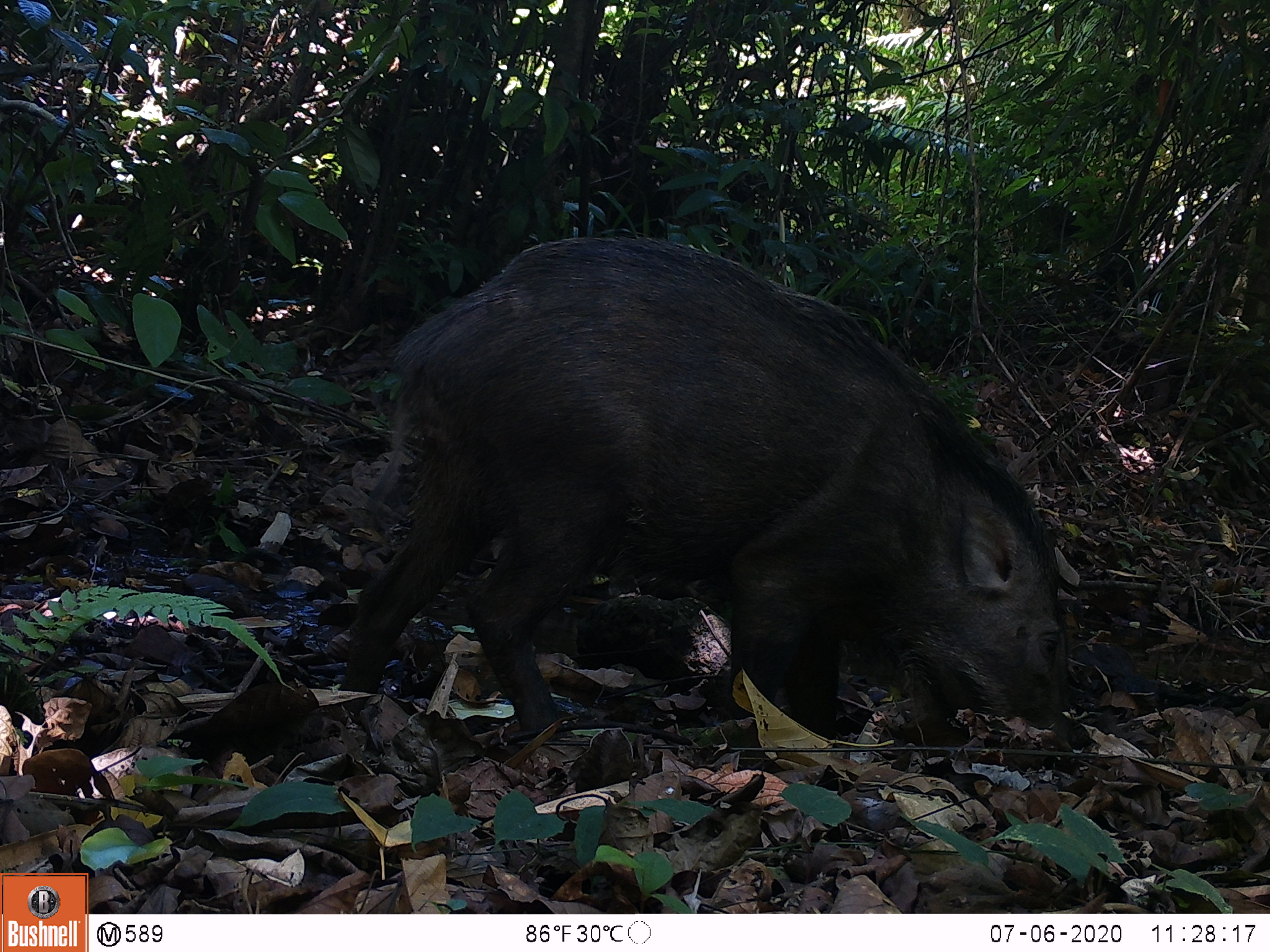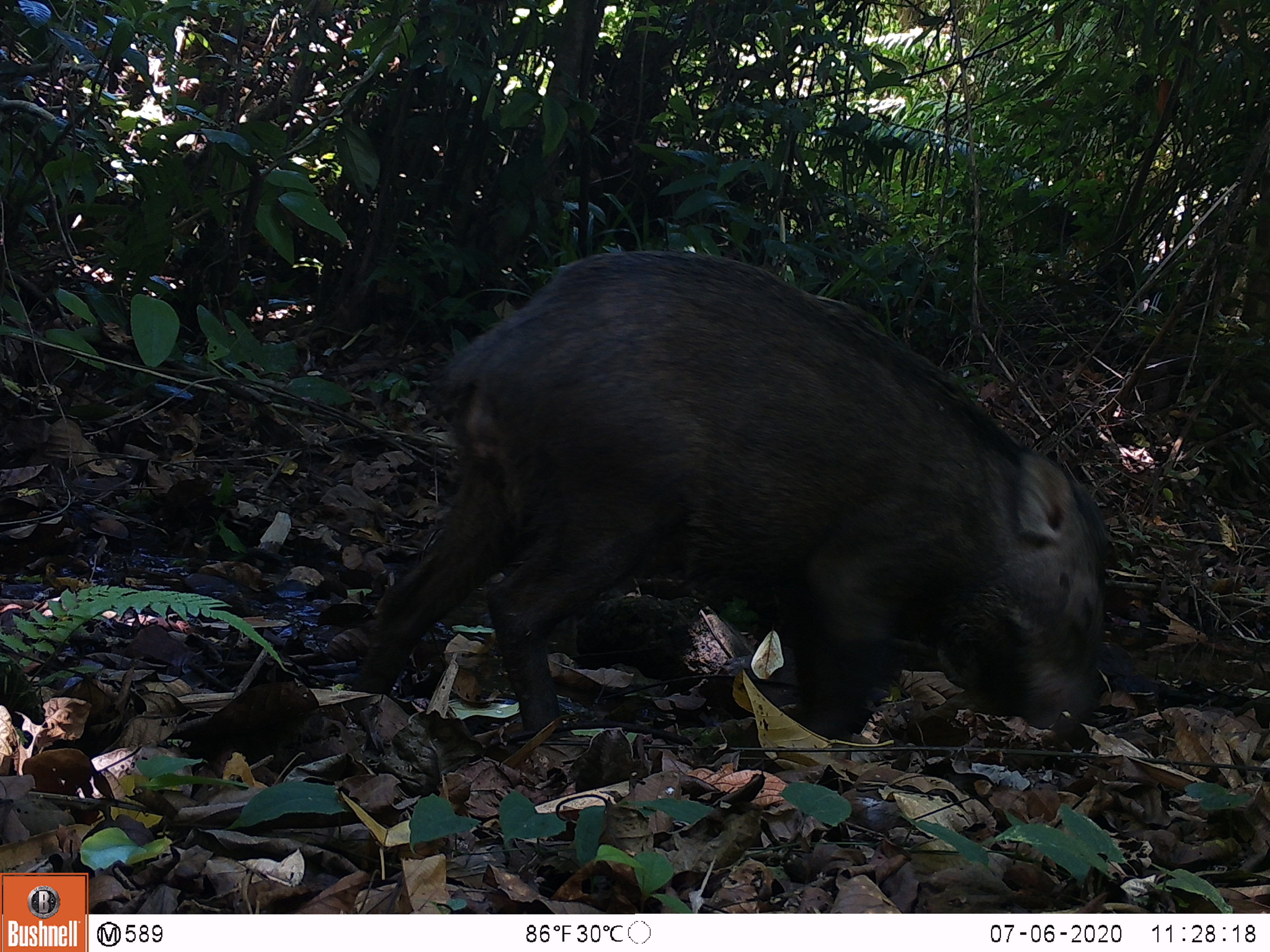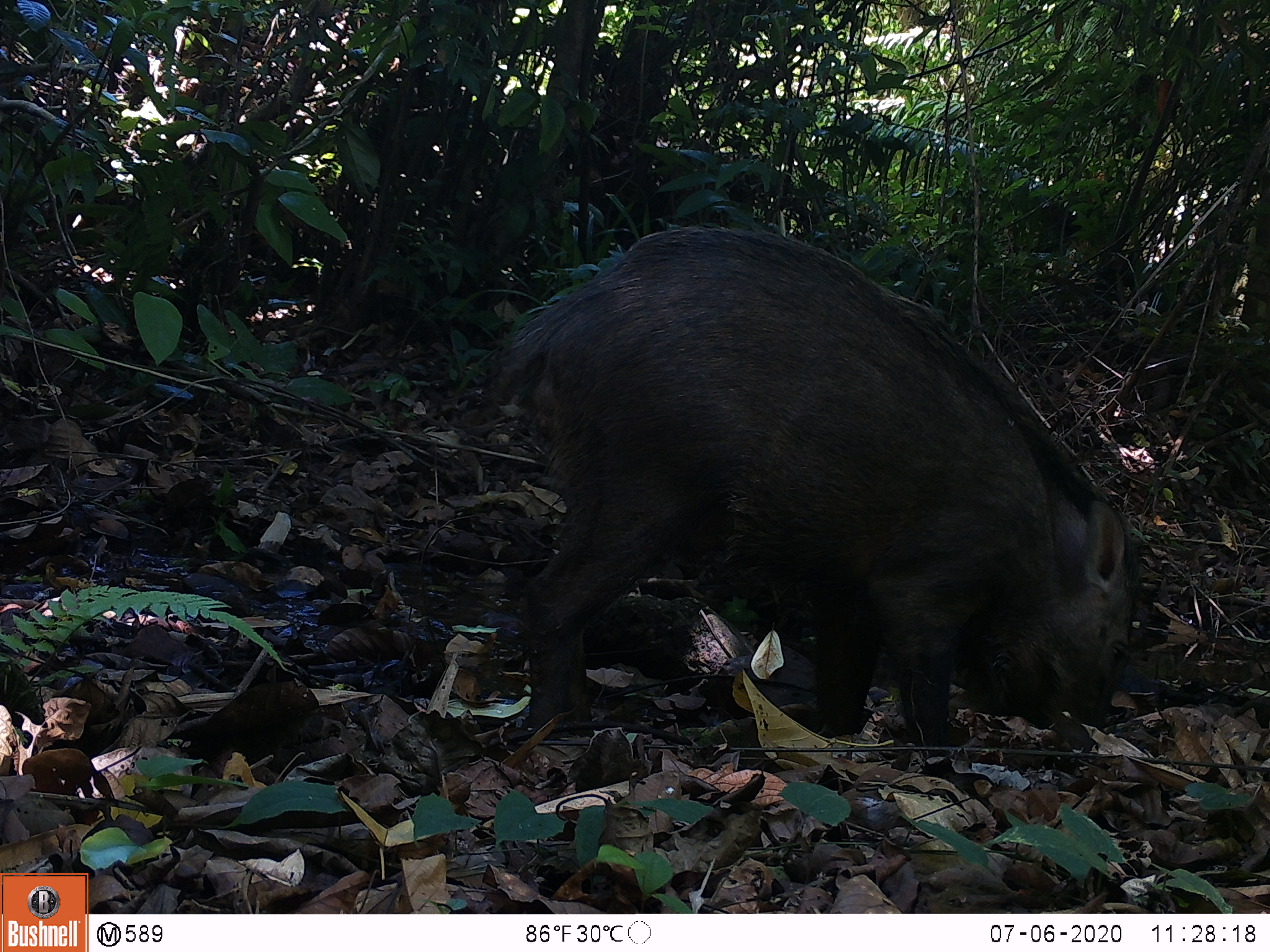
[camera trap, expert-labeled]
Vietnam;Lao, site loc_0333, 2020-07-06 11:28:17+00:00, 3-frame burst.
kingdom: Animalia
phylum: Chordata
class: Mammalia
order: Artiodactyla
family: Suidae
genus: Sus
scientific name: Sus scrofa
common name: eurasian wild pig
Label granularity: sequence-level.